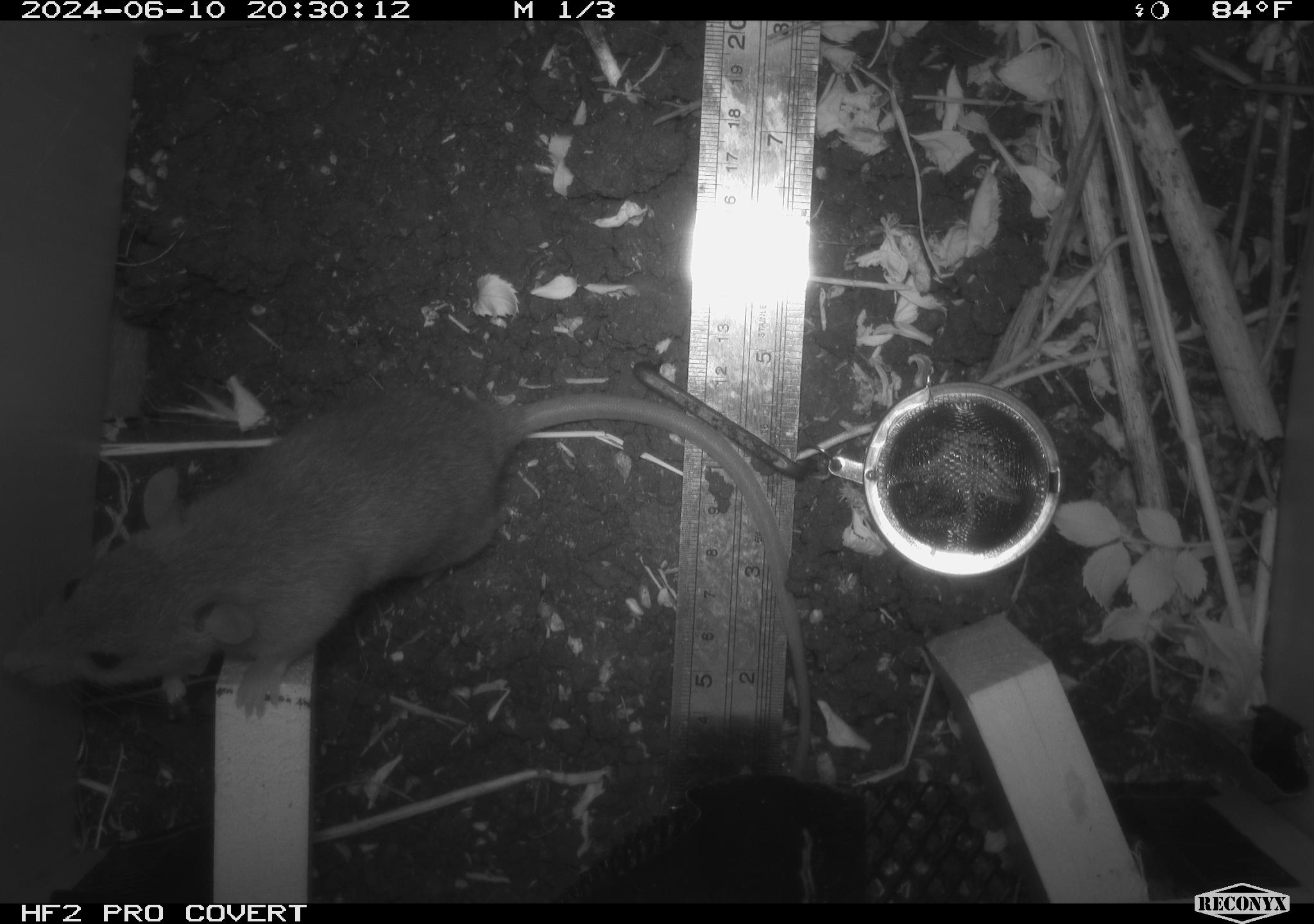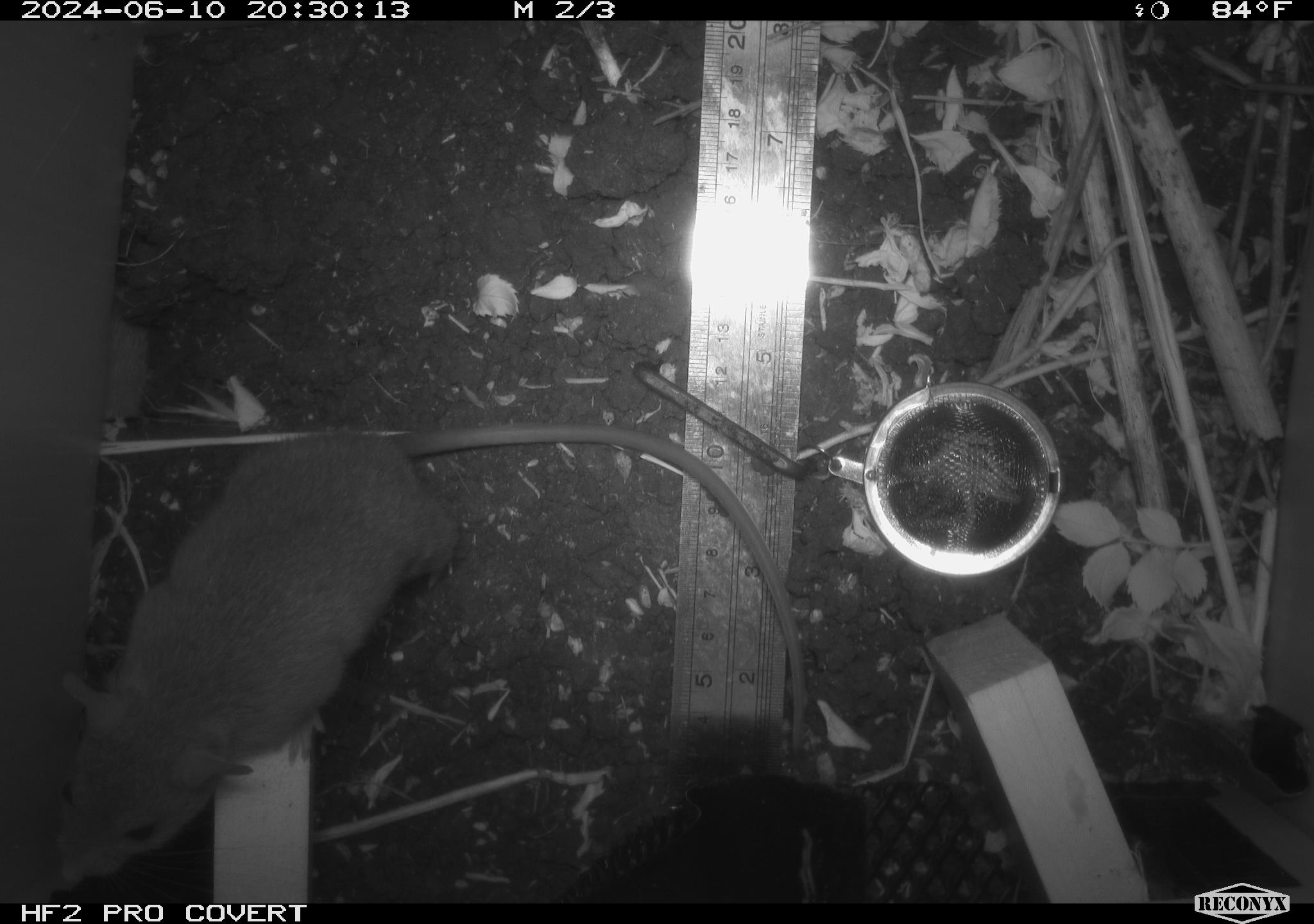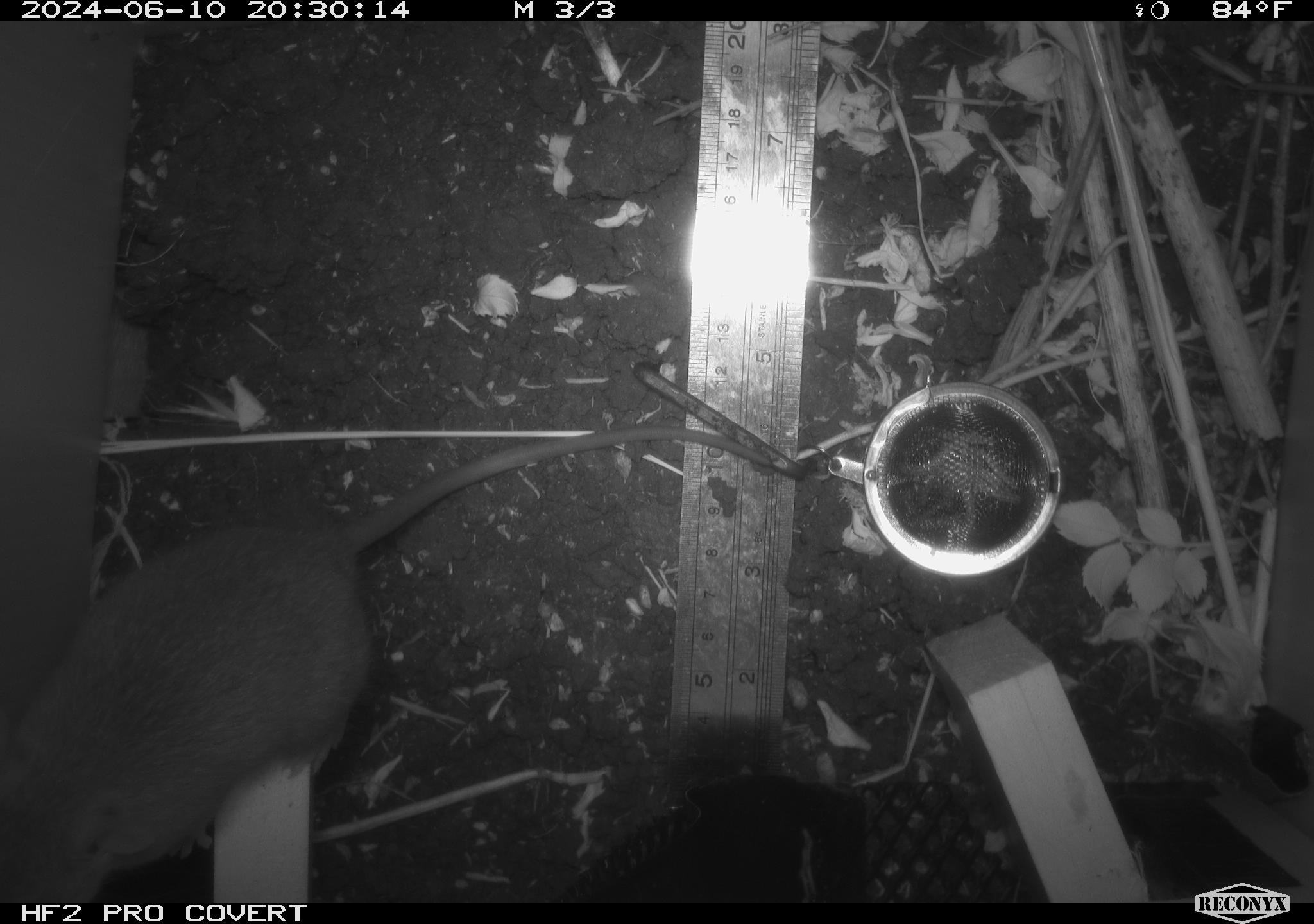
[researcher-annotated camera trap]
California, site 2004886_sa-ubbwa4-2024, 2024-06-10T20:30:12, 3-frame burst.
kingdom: Animalia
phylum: Chordata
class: Mammalia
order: Rodentia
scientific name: Rodentia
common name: woodrat or rat or mouse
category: woodrat or rat or mouse species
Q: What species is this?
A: Woodrat or rat or mouse species (woodrat or rat or mouse) (Rodentia).